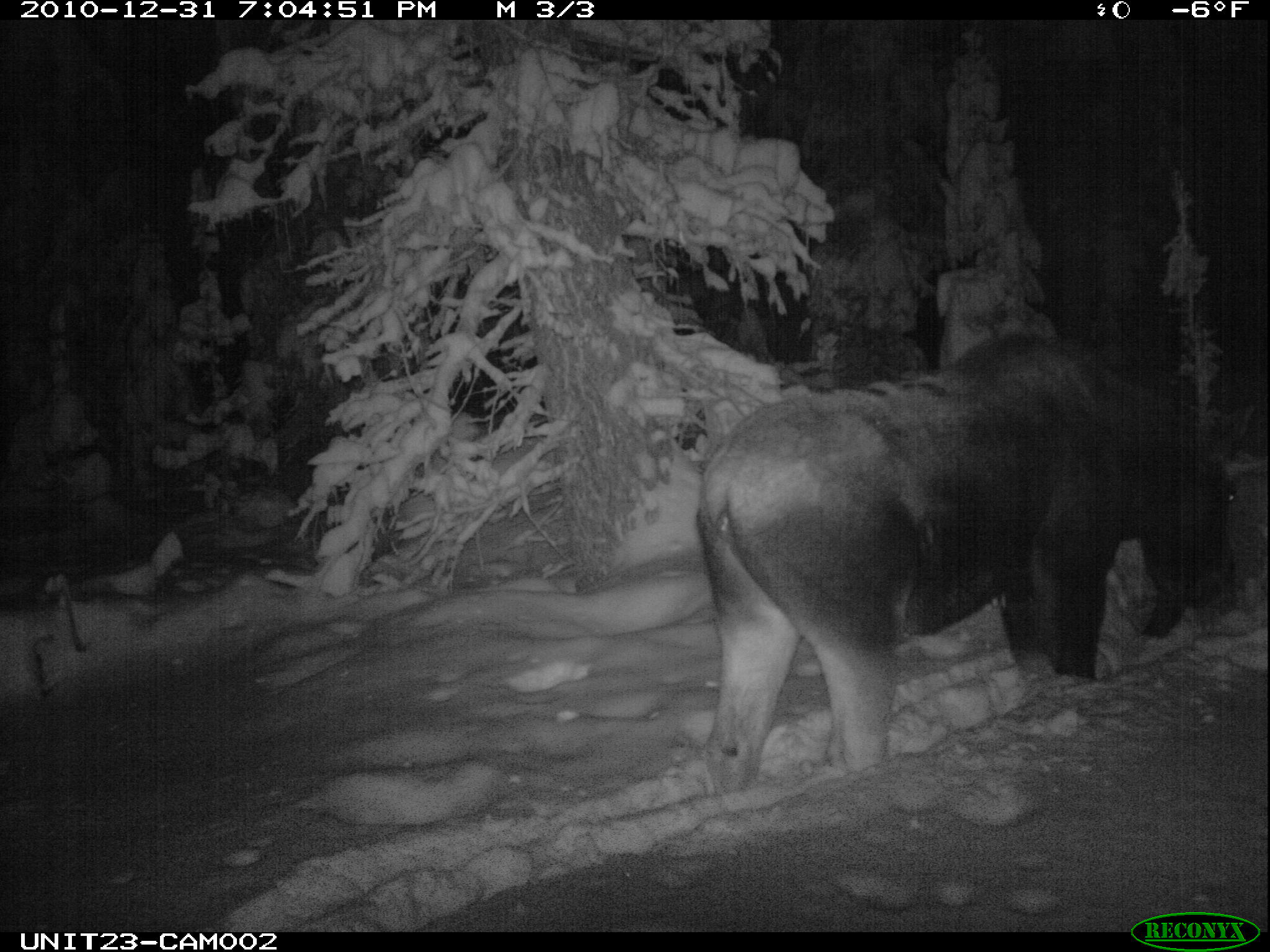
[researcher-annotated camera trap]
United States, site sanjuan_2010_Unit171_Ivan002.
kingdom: Animalia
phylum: Chordata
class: Mammalia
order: Artiodactyla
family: Cervidae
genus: Alces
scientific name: Alces alces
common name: moose